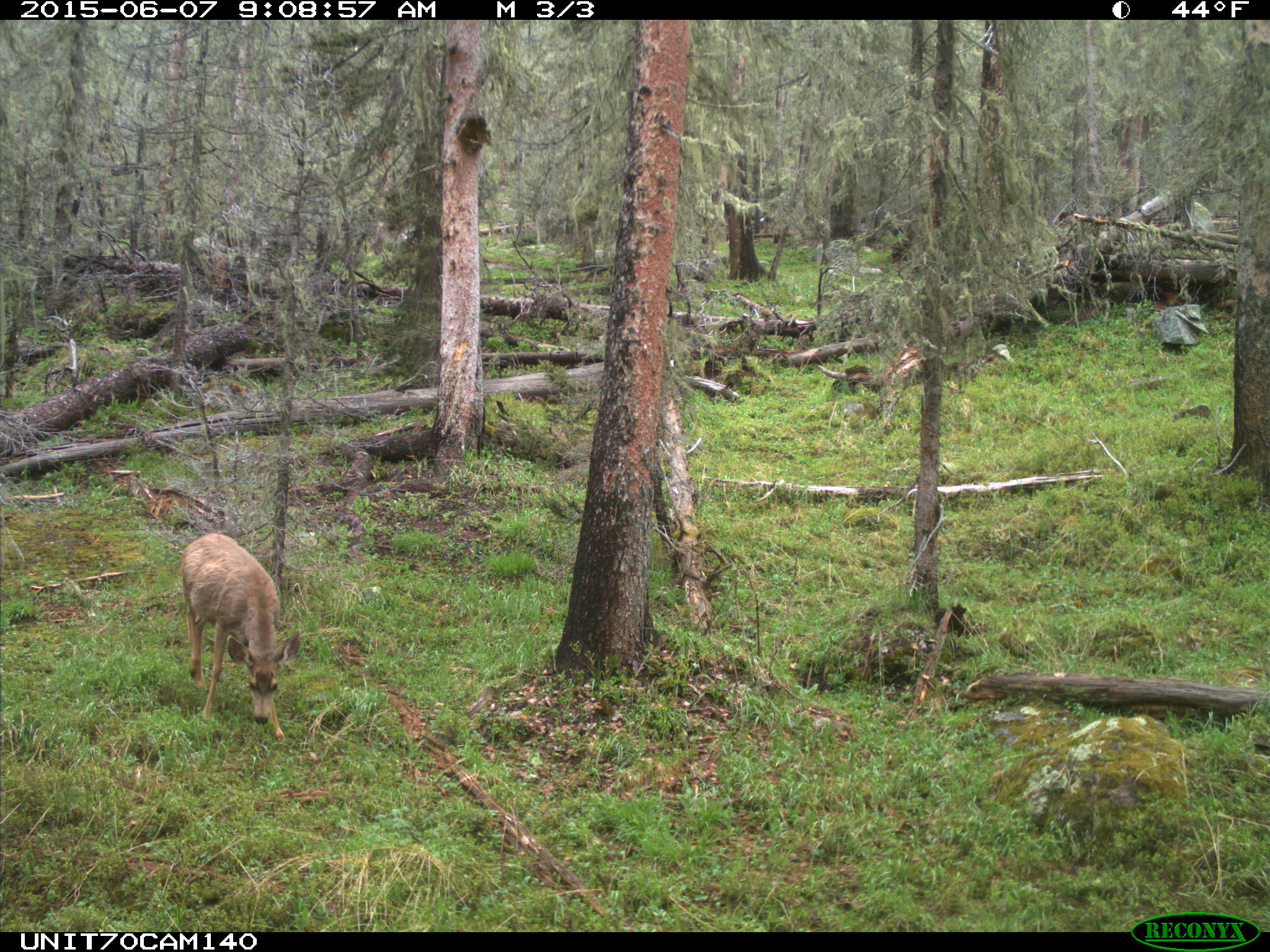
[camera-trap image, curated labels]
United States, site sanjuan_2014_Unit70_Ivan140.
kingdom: Animalia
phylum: Chordata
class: Mammalia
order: Artiodactyla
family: Cervidae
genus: Odocoileus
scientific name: Odocoileus hemionus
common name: mule deer